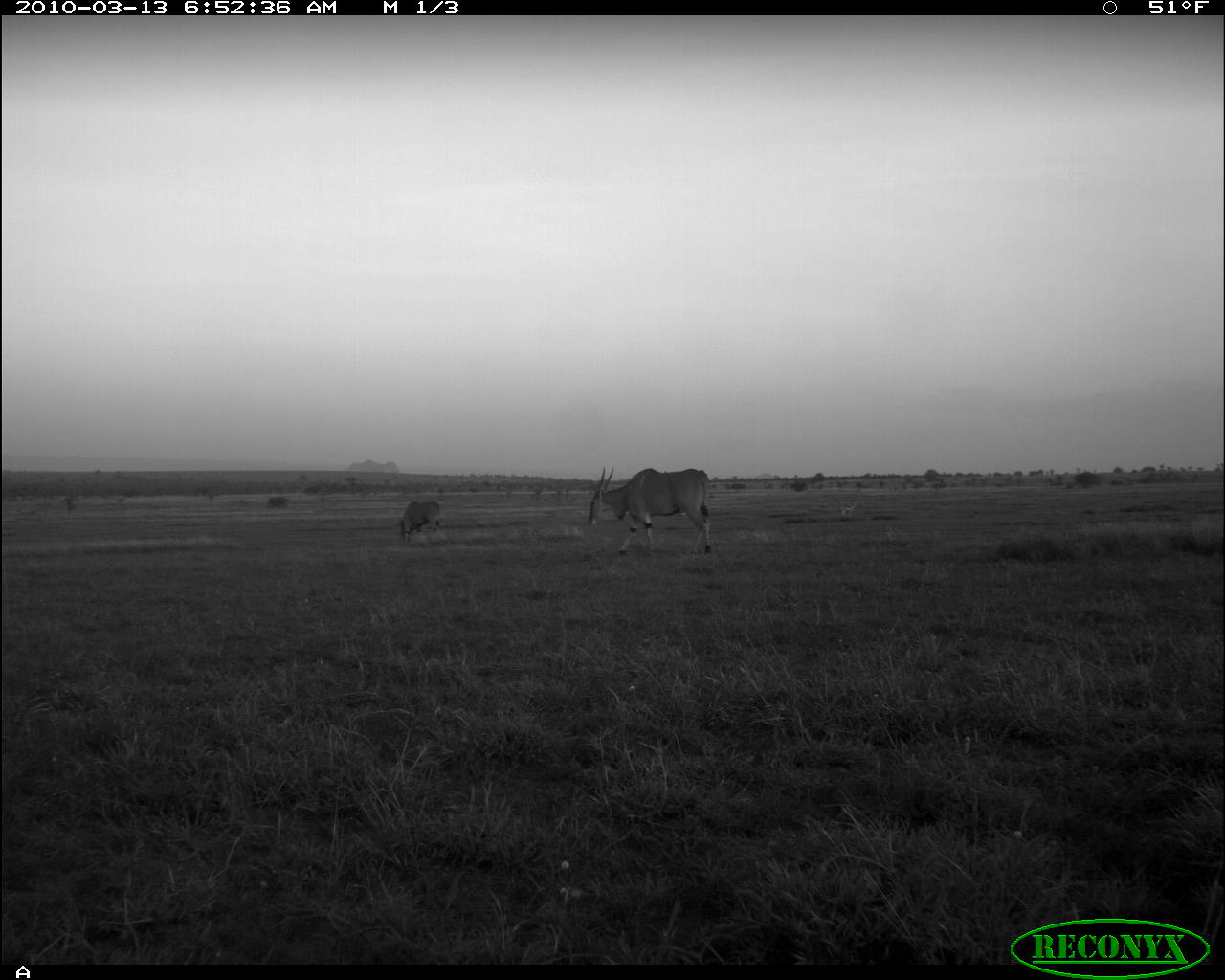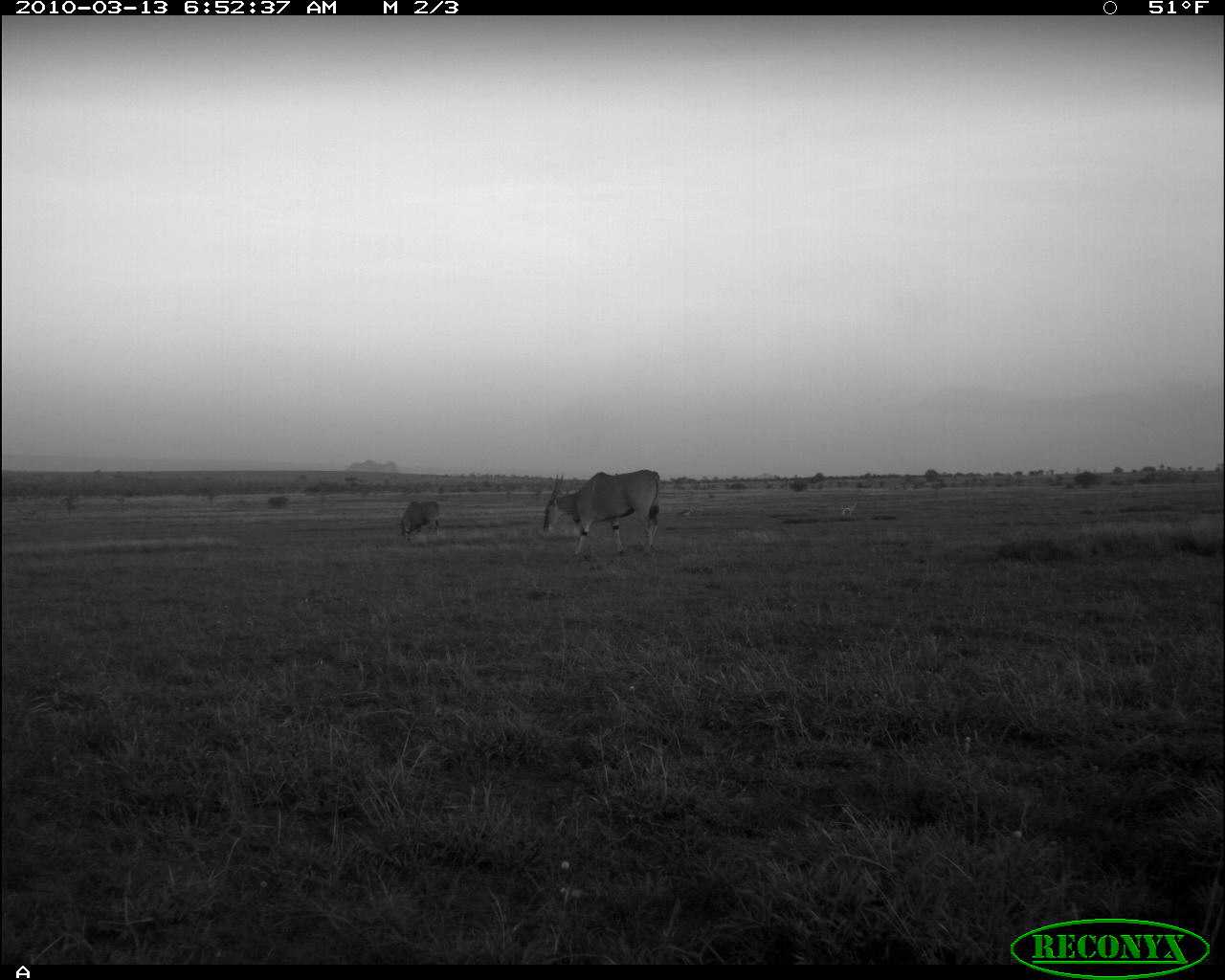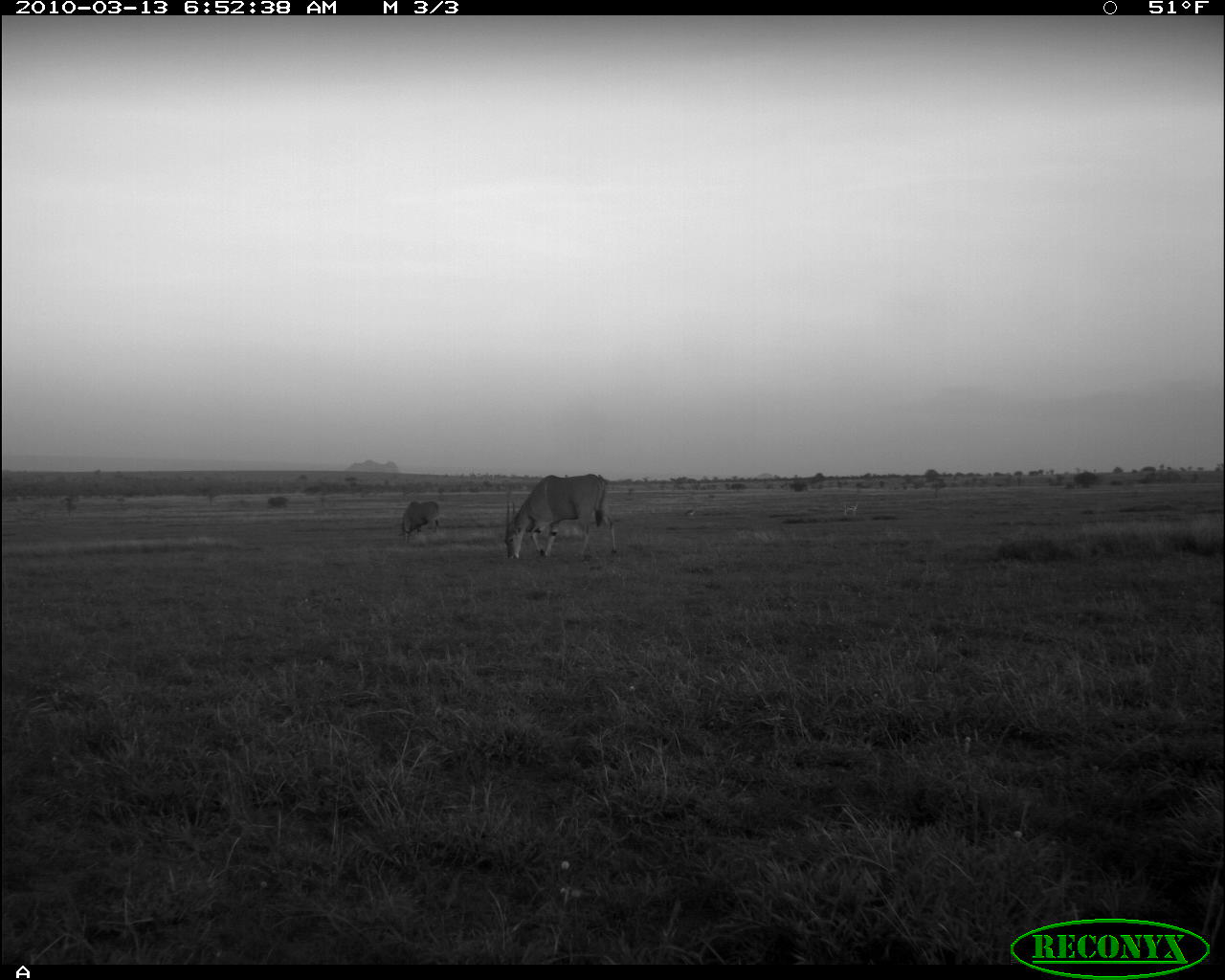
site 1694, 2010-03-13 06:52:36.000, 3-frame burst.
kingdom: Animalia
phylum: Chordata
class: Mammalia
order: Artiodactyla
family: Bovidae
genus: Tragelaphus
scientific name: Tragelaphus oryx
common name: eland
Tragelaphus oryx (eland), count 2.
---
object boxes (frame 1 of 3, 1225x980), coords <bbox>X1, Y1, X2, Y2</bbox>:
tragelaphus oryx: <bbox>587, 466, 713, 555</bbox>; <bbox>400, 501, 440, 545</bbox>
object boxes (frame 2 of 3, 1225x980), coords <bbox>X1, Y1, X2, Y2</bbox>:
tragelaphus oryx: <bbox>542, 469, 662, 556</bbox>; <bbox>398, 501, 442, 542</bbox>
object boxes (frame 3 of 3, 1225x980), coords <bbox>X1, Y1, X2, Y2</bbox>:
tragelaphus oryx: <bbox>505, 473, 616, 560</bbox>; <bbox>398, 501, 439, 543</bbox>